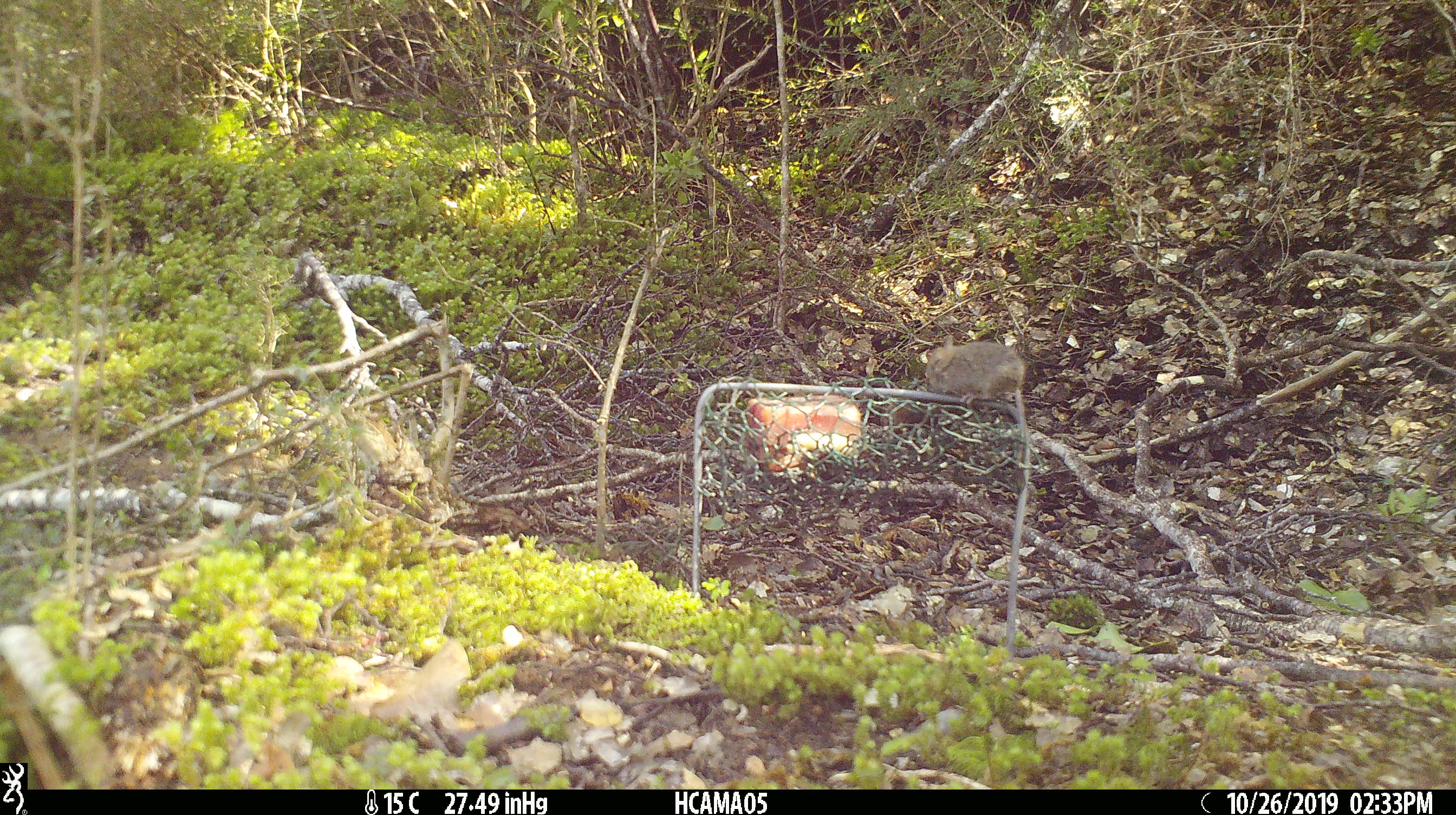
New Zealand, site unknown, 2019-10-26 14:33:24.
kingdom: Animalia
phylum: Chordata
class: Mammalia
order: Rodentia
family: Muridae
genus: Mus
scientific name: Mus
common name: mouse